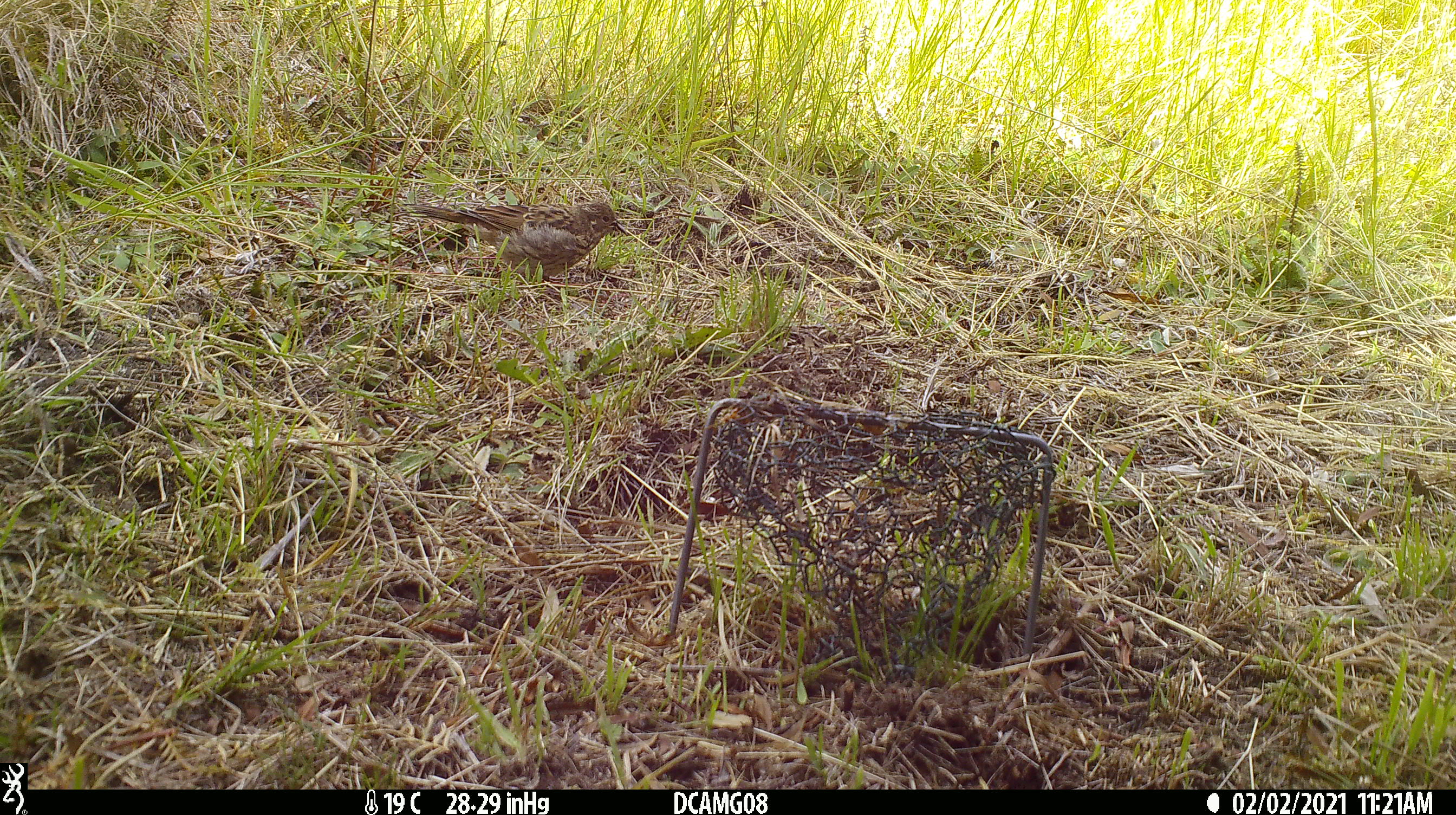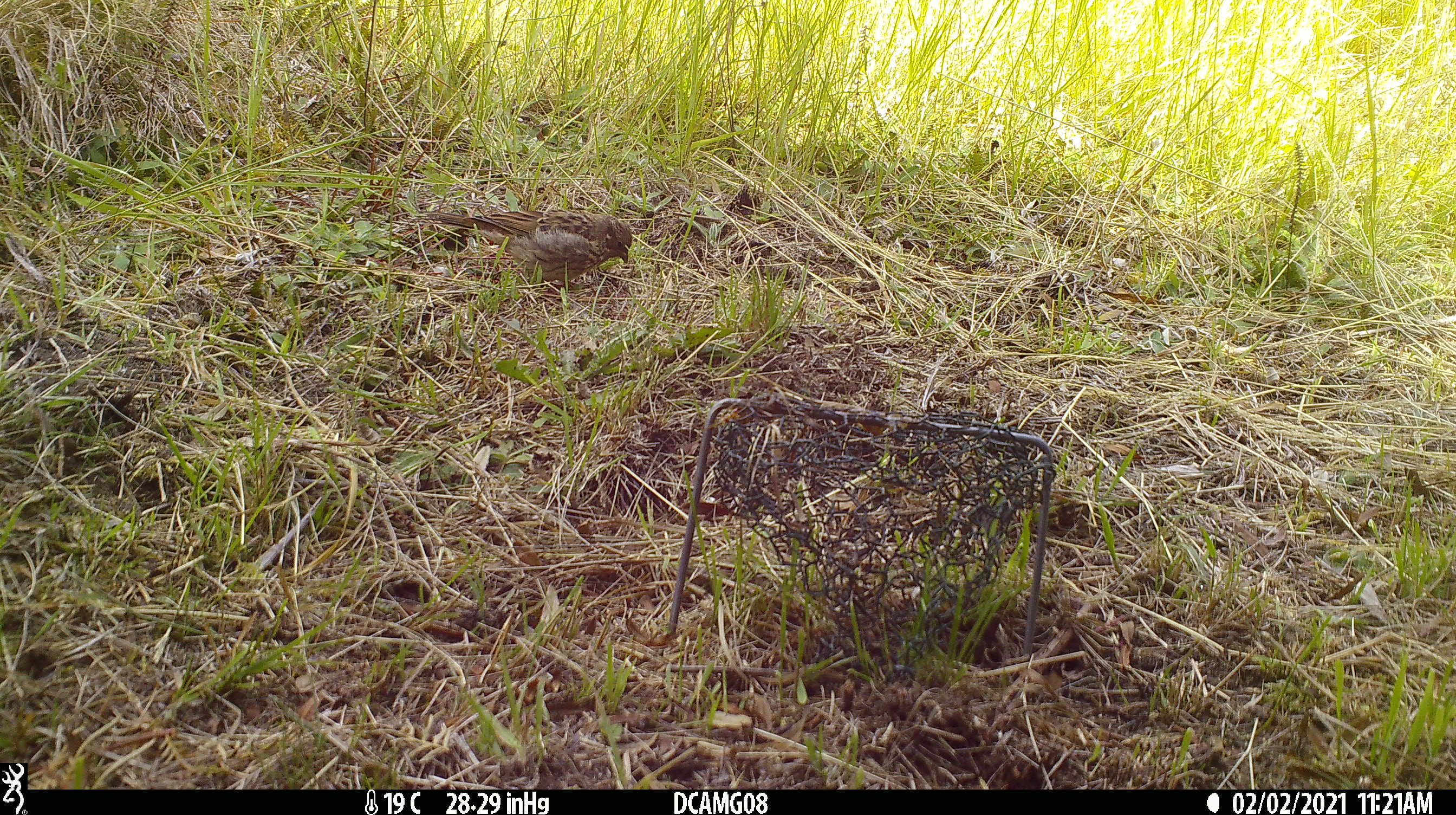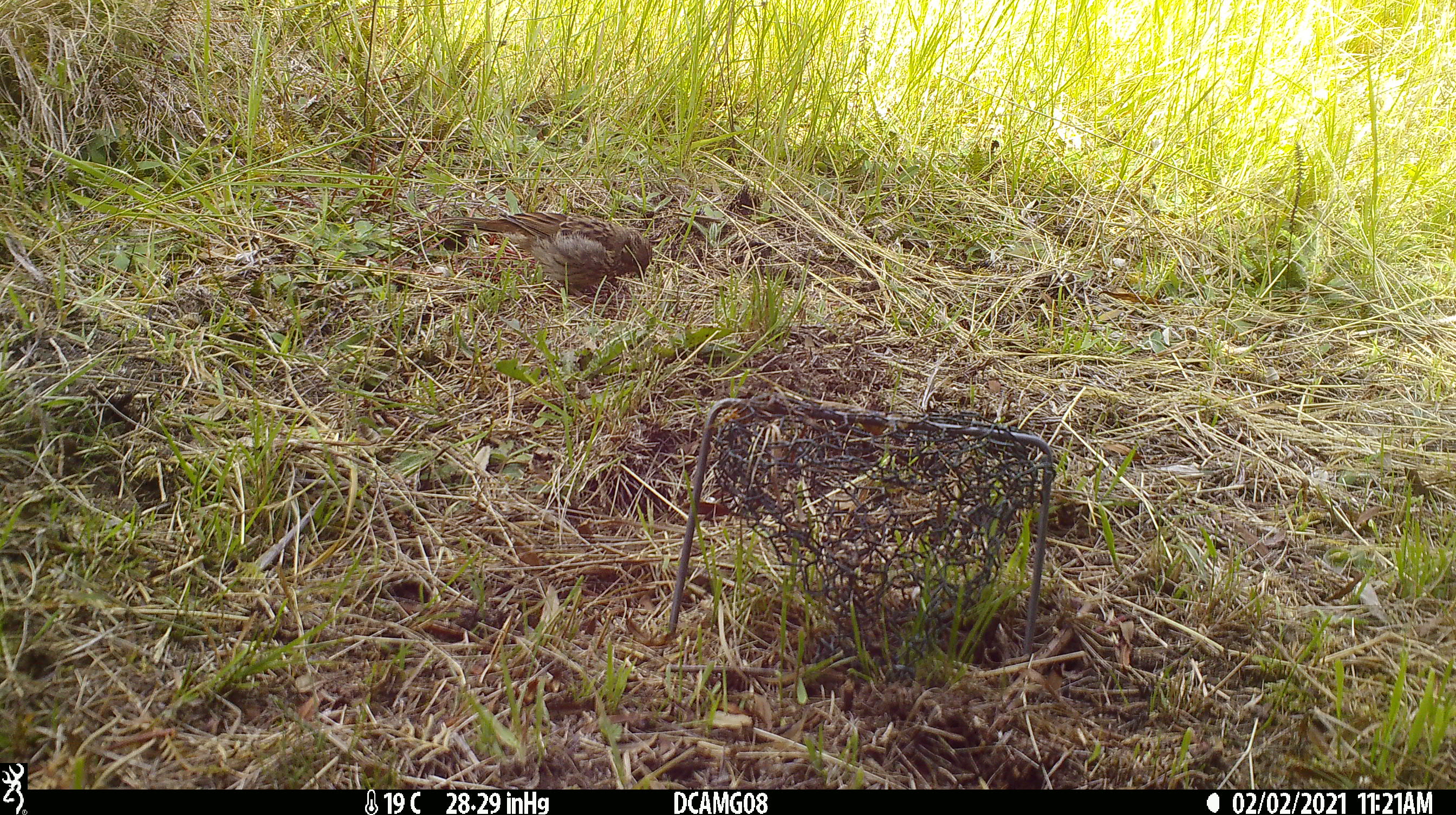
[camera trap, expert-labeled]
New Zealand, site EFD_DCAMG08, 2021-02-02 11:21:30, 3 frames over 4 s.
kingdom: Animalia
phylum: Chordata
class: Aves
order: Passeriformes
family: Emberizidae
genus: Emberiza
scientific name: Emberiza citrinella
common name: yellowhammer